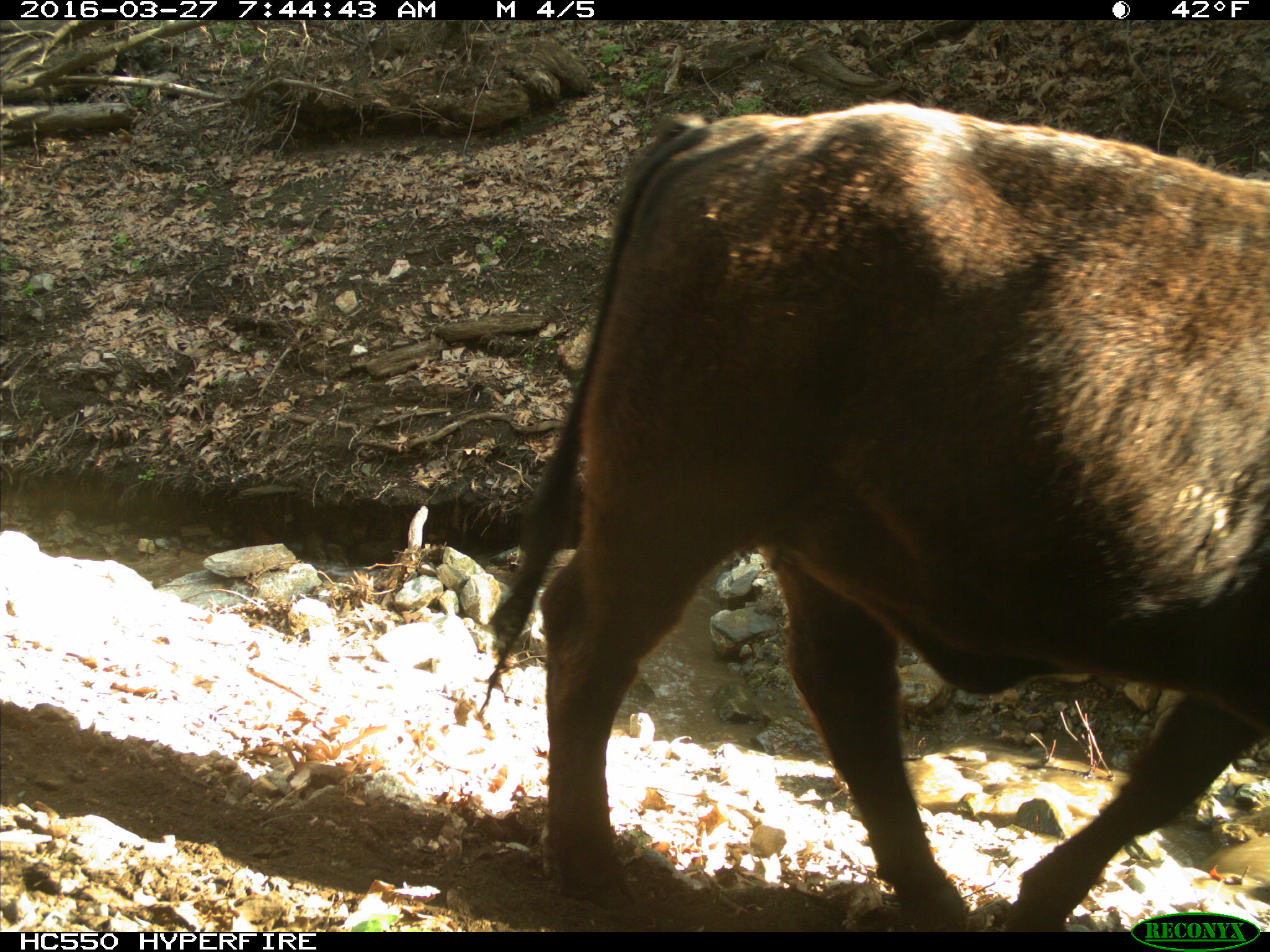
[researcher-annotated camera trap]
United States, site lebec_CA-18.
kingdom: Animalia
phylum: Chordata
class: Mammalia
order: Artiodactyla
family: Bovidae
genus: Bos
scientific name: Bos taurus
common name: domestic cow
Bos taurus (domestic cow).